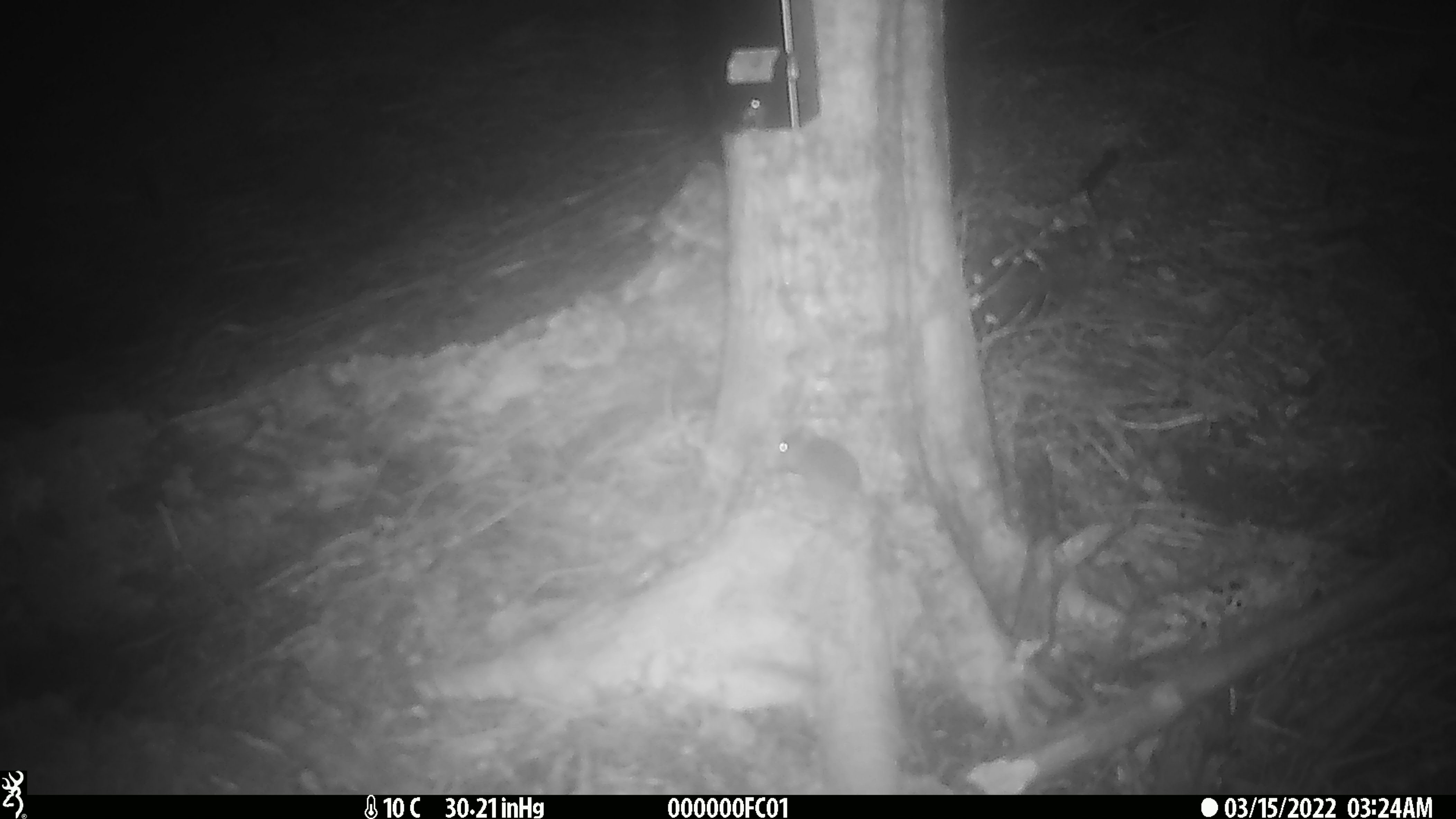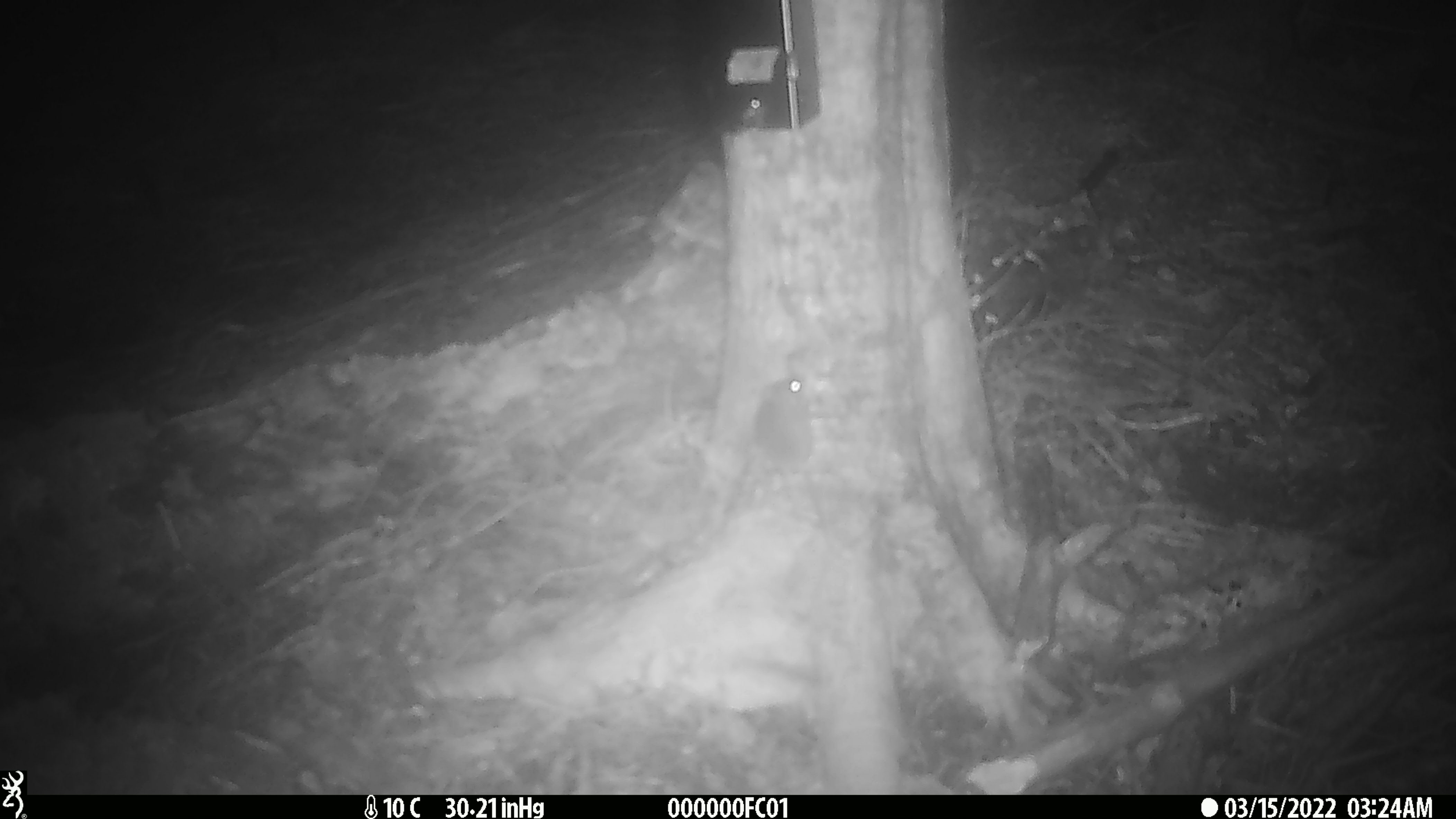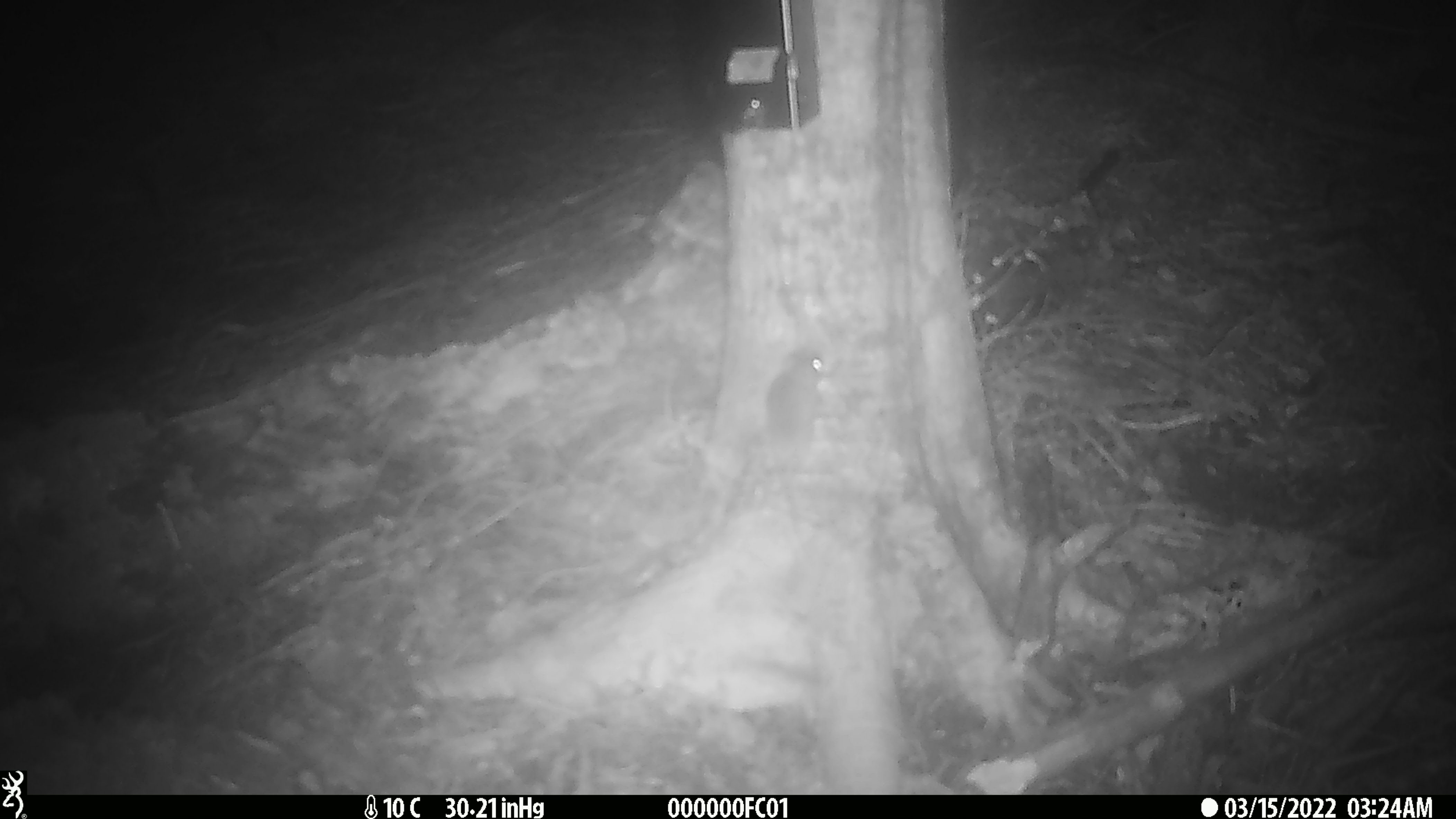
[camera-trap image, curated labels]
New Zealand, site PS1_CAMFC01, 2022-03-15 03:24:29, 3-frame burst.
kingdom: Animalia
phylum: Chordata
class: Mammalia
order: Rodentia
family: Muridae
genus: Mus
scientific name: Mus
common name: mouse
Mouse (Mus).